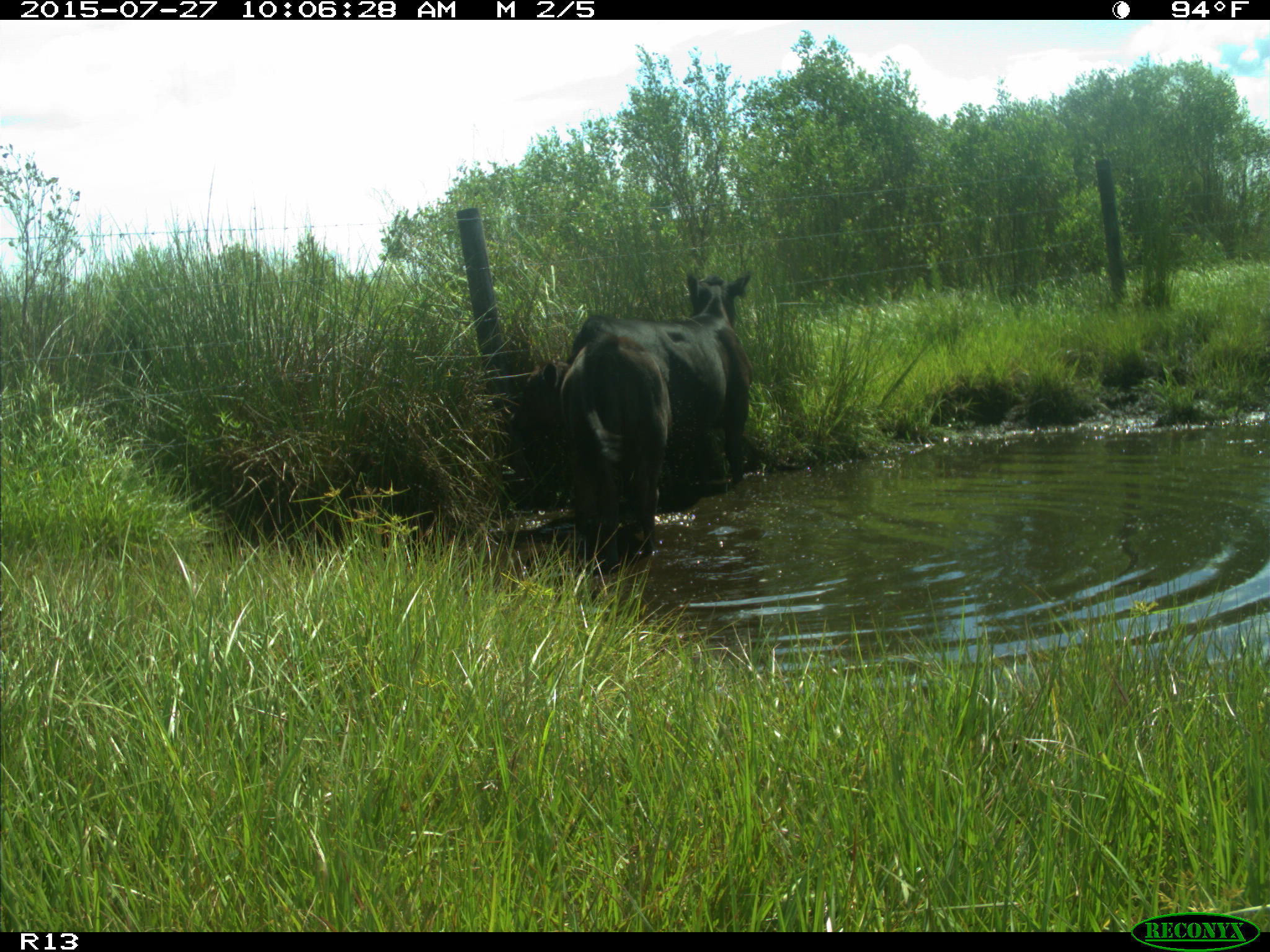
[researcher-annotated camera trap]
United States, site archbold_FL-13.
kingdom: Animalia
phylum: Chordata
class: Mammalia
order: Artiodactyla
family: Bovidae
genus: Bos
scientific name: Bos taurus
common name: domestic cow